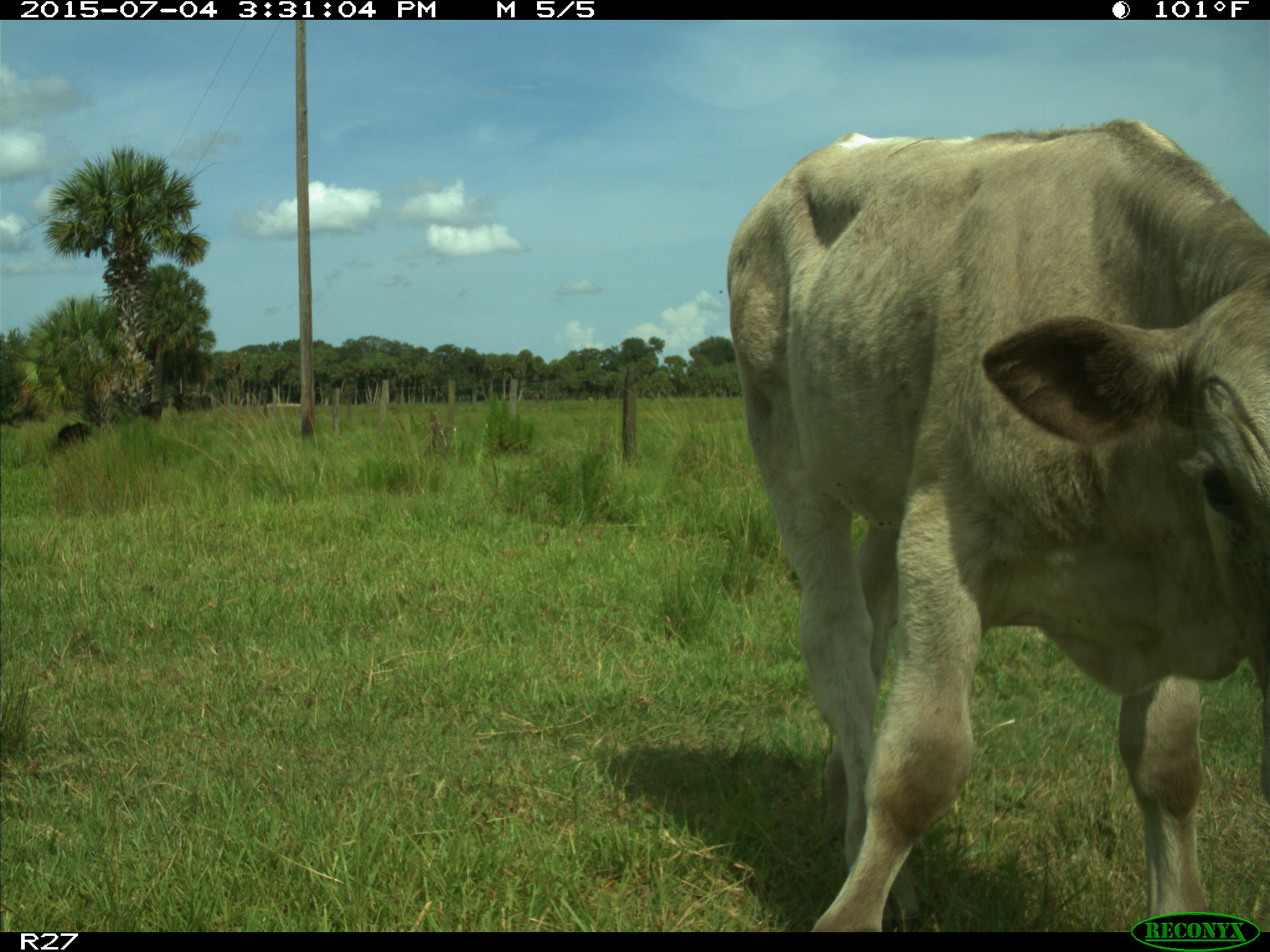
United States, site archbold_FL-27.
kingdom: Animalia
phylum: Chordata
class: Mammalia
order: Artiodactyla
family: Bovidae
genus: Bos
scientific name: Bos taurus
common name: domestic cow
Bos taurus (domestic cow).